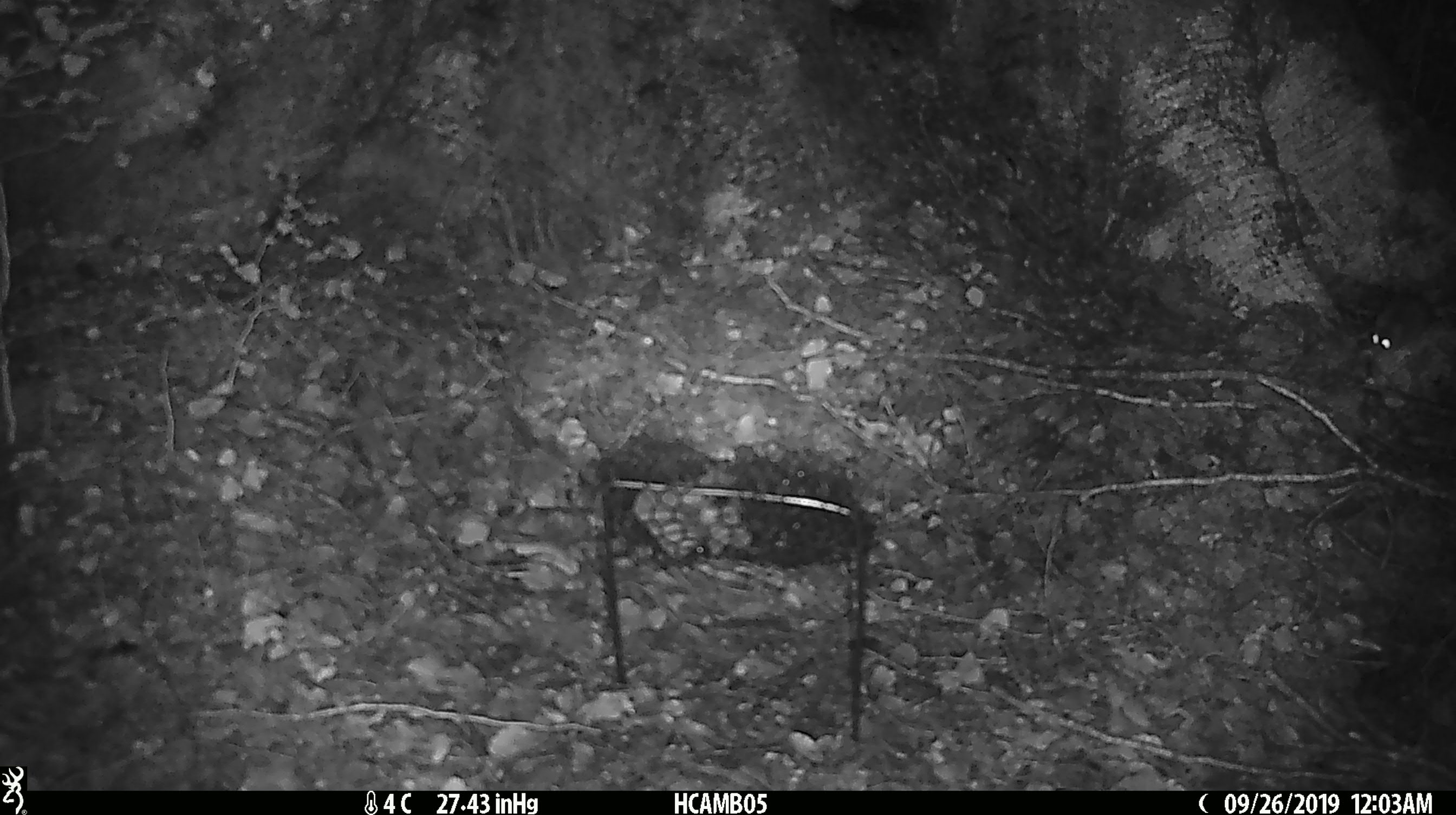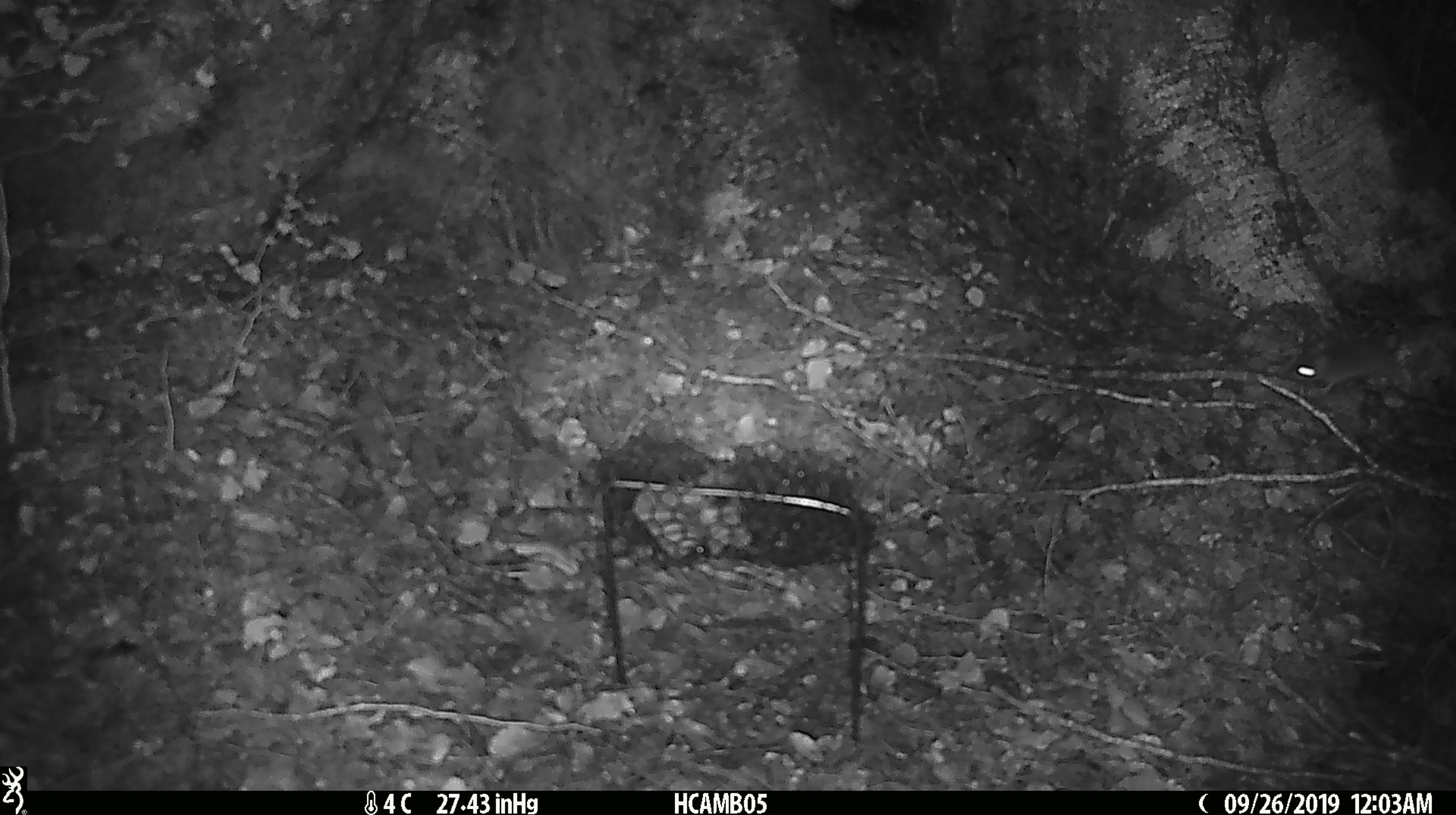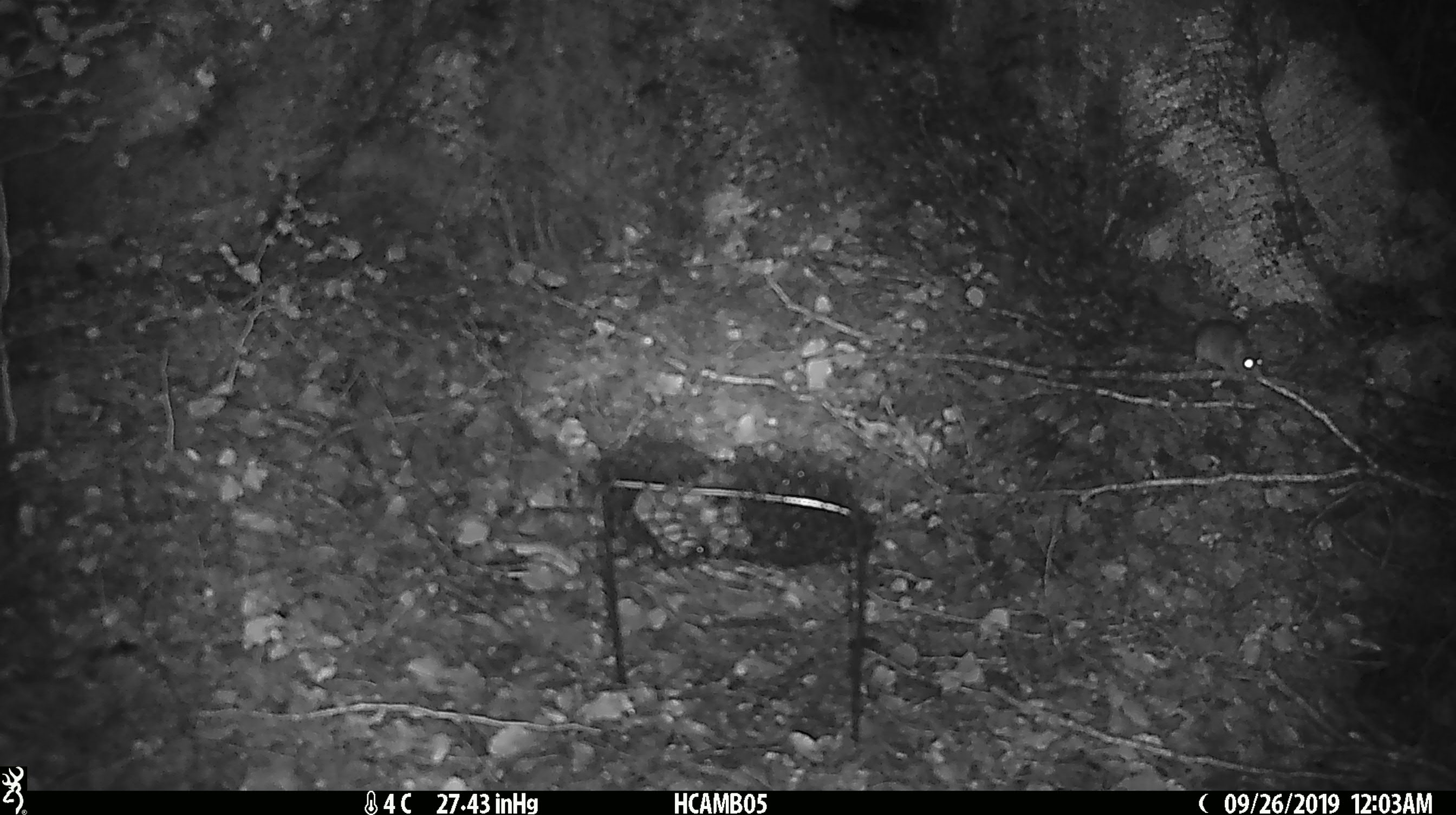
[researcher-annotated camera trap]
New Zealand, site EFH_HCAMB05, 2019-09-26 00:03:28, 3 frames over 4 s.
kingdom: Animalia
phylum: Chordata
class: Mammalia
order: Rodentia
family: Muridae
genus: Mus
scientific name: Mus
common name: mouse